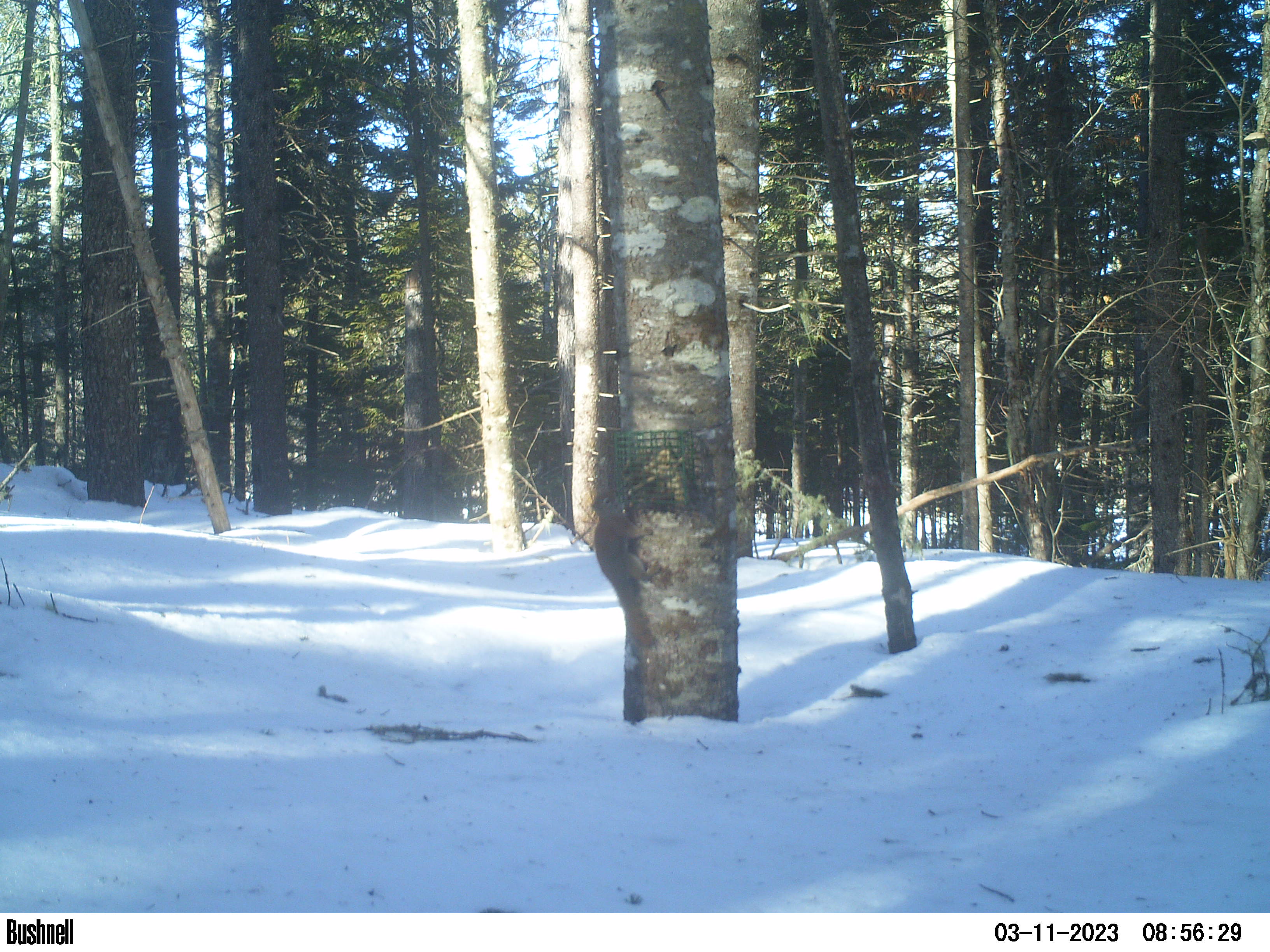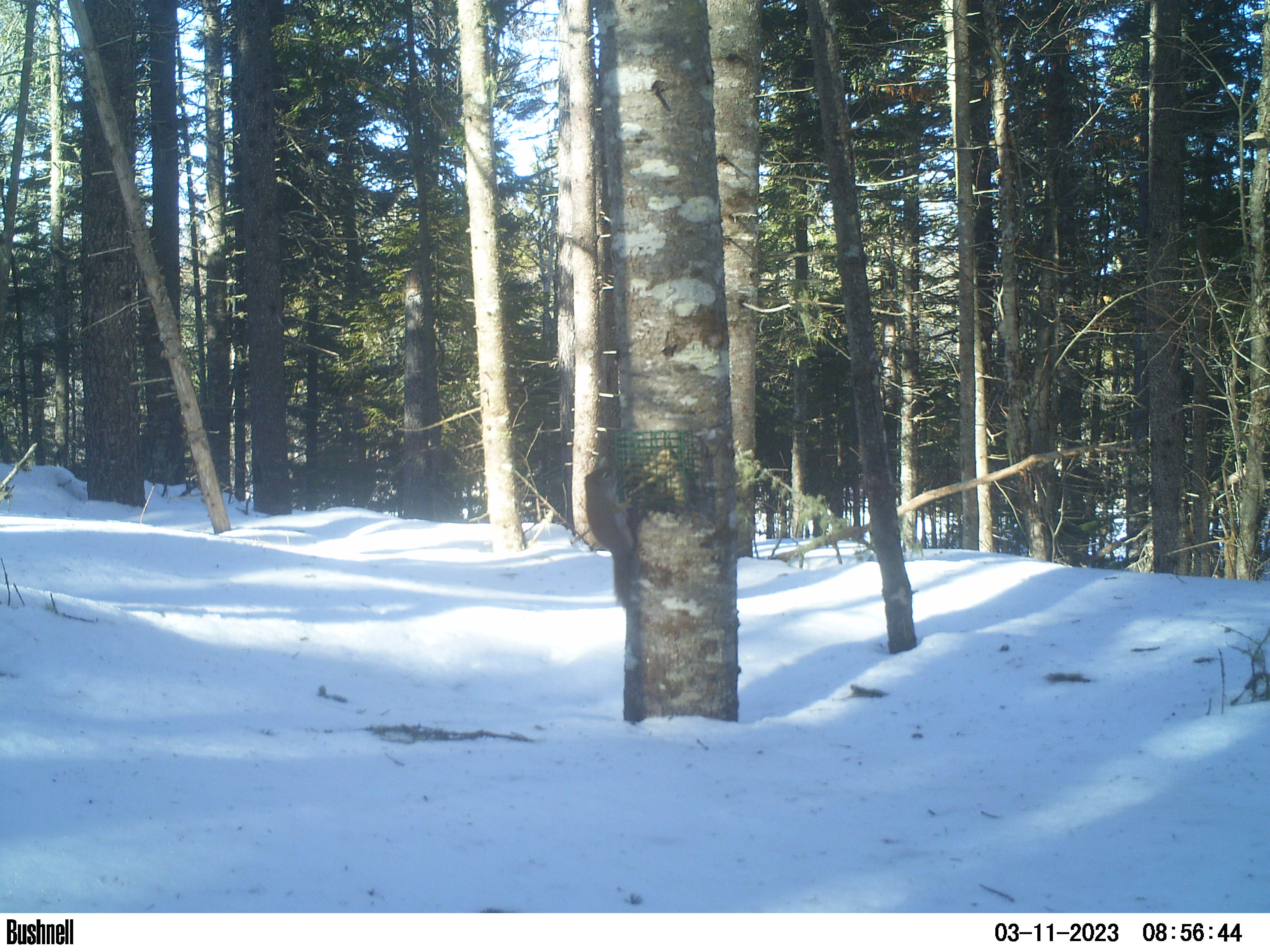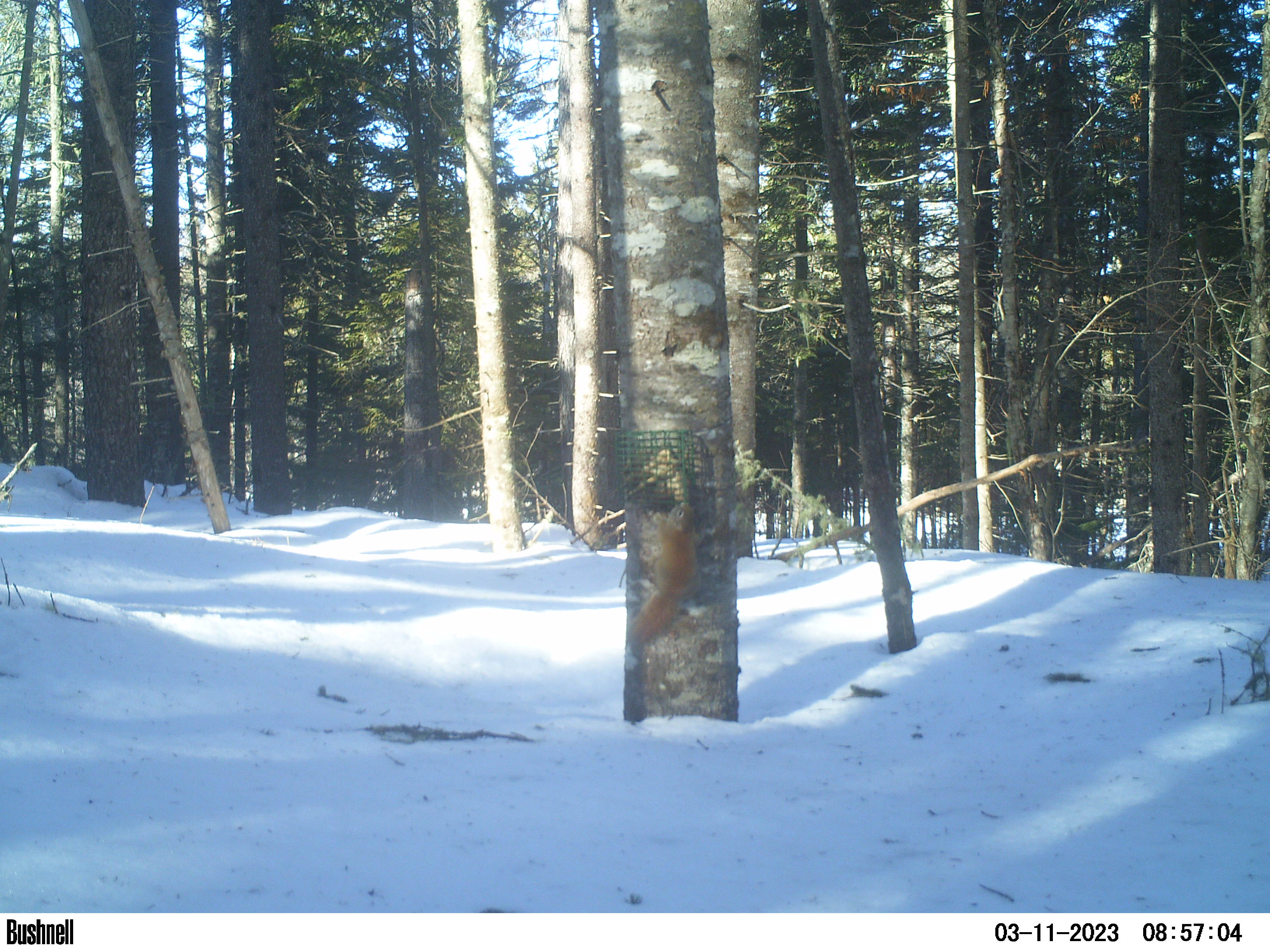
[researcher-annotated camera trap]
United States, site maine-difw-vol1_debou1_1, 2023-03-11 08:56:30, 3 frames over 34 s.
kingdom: Animalia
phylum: Chordata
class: Mammalia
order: Rodentia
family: Sciuridae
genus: Tamiasciurus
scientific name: Tamiasciurus hudsonicus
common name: red squirrel